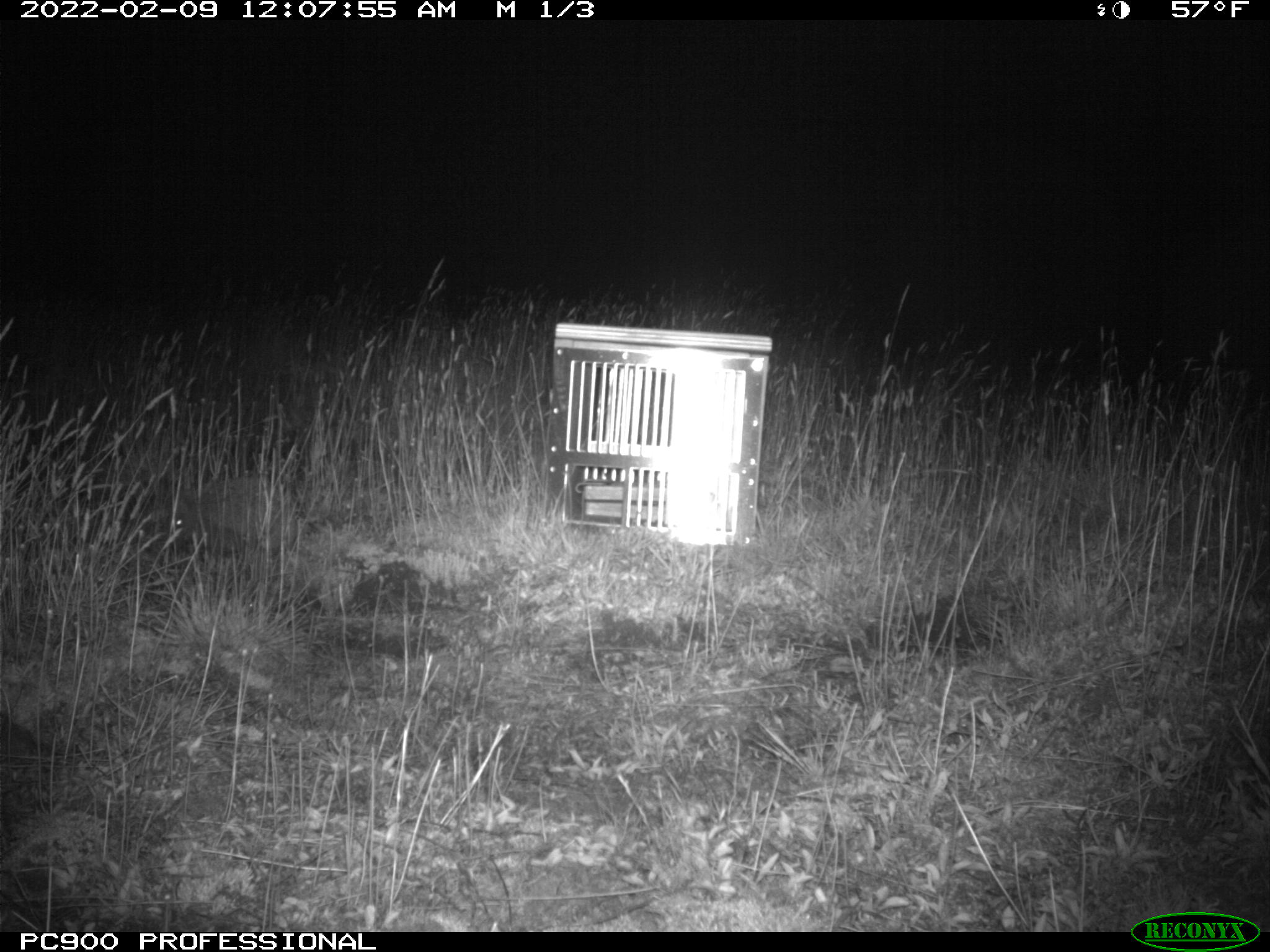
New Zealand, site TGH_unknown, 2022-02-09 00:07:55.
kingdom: Animalia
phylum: Chordata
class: Mammalia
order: Eulipotyphla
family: Erinaceidae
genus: Erinaceus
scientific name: Erinaceus europaeus europaeus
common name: european hedgehog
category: hedgehog